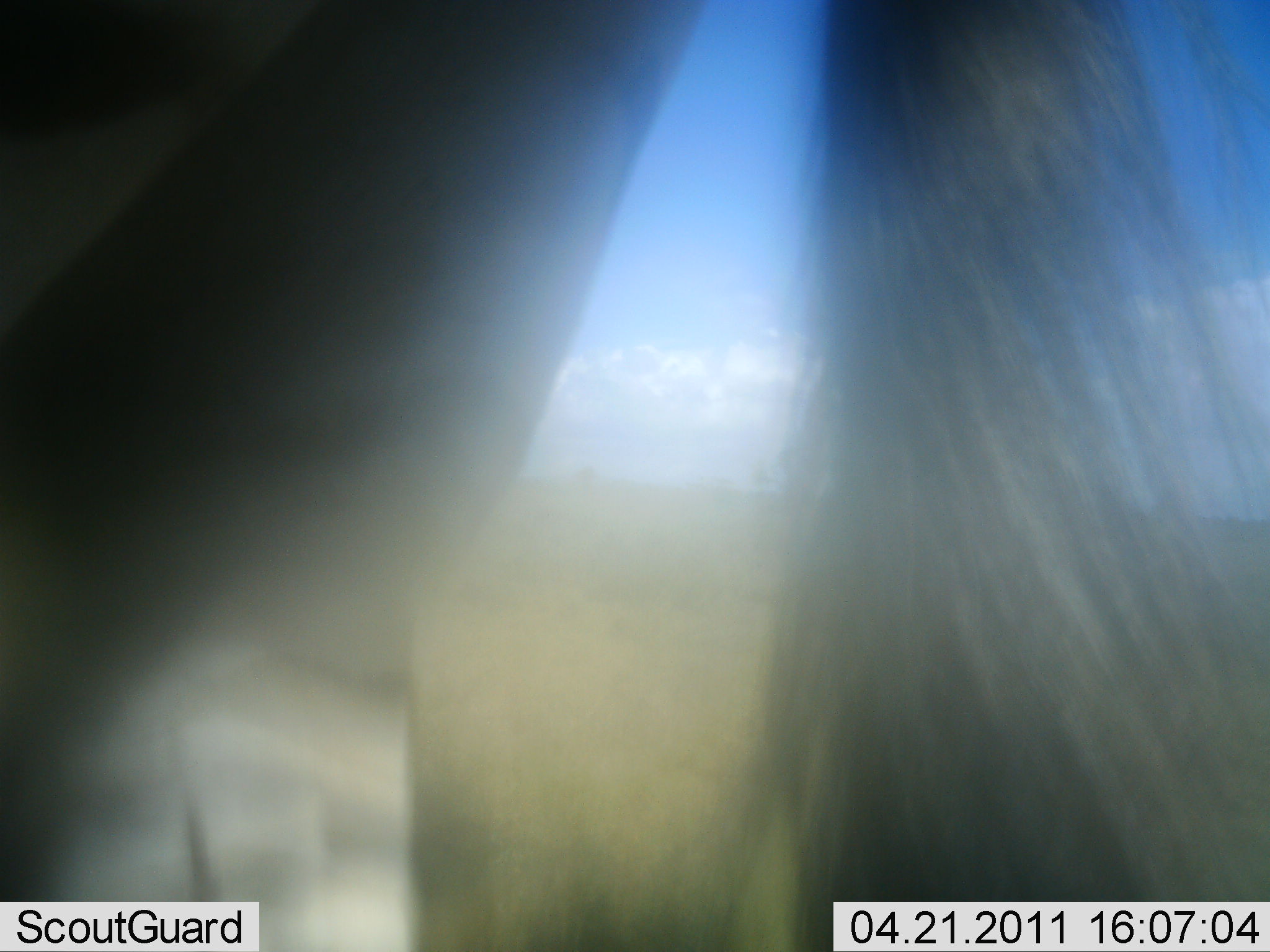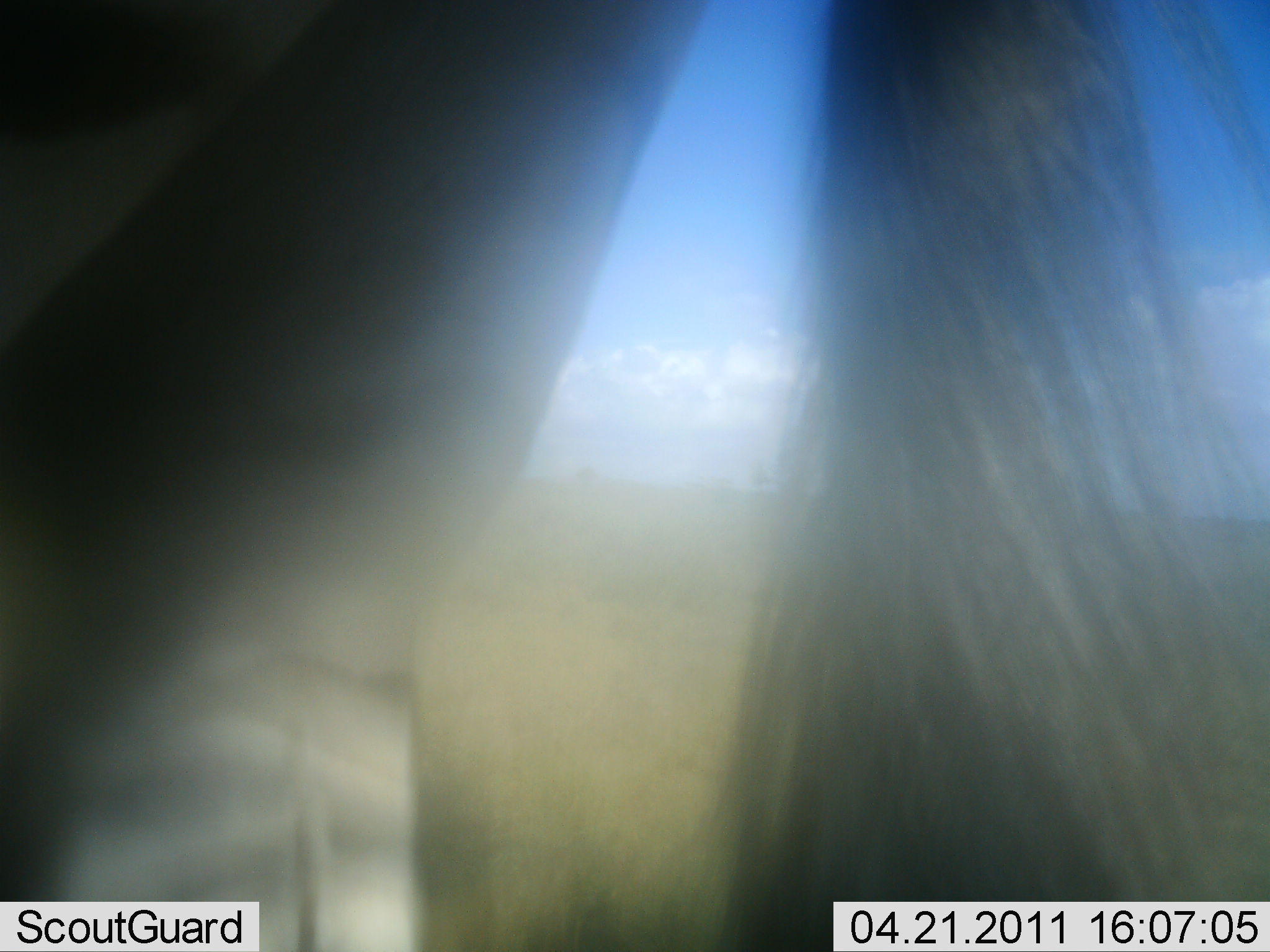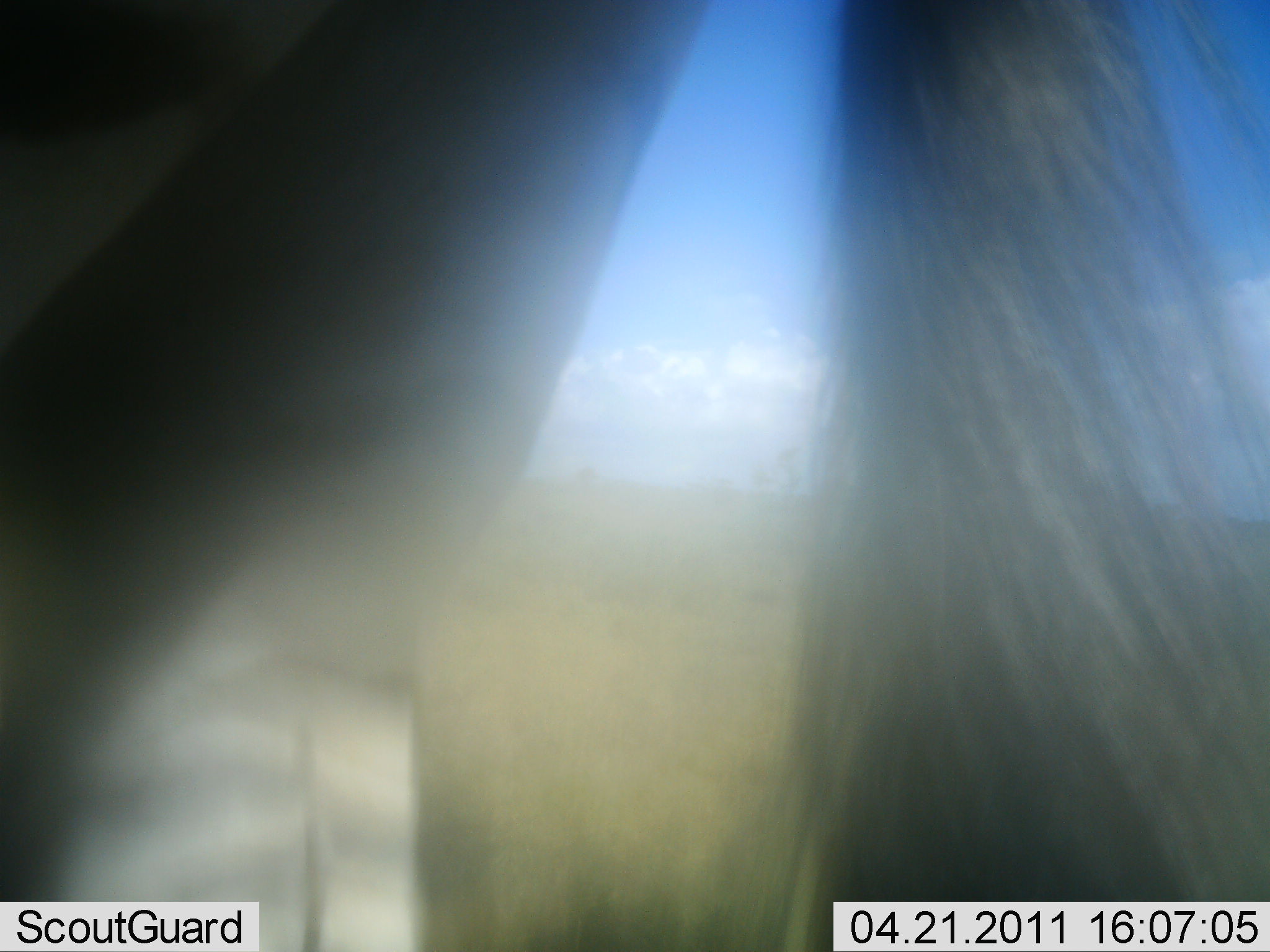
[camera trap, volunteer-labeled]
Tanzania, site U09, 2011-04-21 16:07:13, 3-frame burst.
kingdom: Animalia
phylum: Chordata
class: Mammalia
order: Perissodactyla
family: Equidae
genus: Equus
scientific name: Equus quagga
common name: plains zebra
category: zebra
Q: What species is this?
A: Zebra (plains zebra) (Equus quagga).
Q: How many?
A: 1.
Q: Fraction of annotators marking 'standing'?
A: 75%.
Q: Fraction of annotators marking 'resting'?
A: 0%.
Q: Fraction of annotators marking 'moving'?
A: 25%.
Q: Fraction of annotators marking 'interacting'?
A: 0%.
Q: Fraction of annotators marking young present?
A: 0%.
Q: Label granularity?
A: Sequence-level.